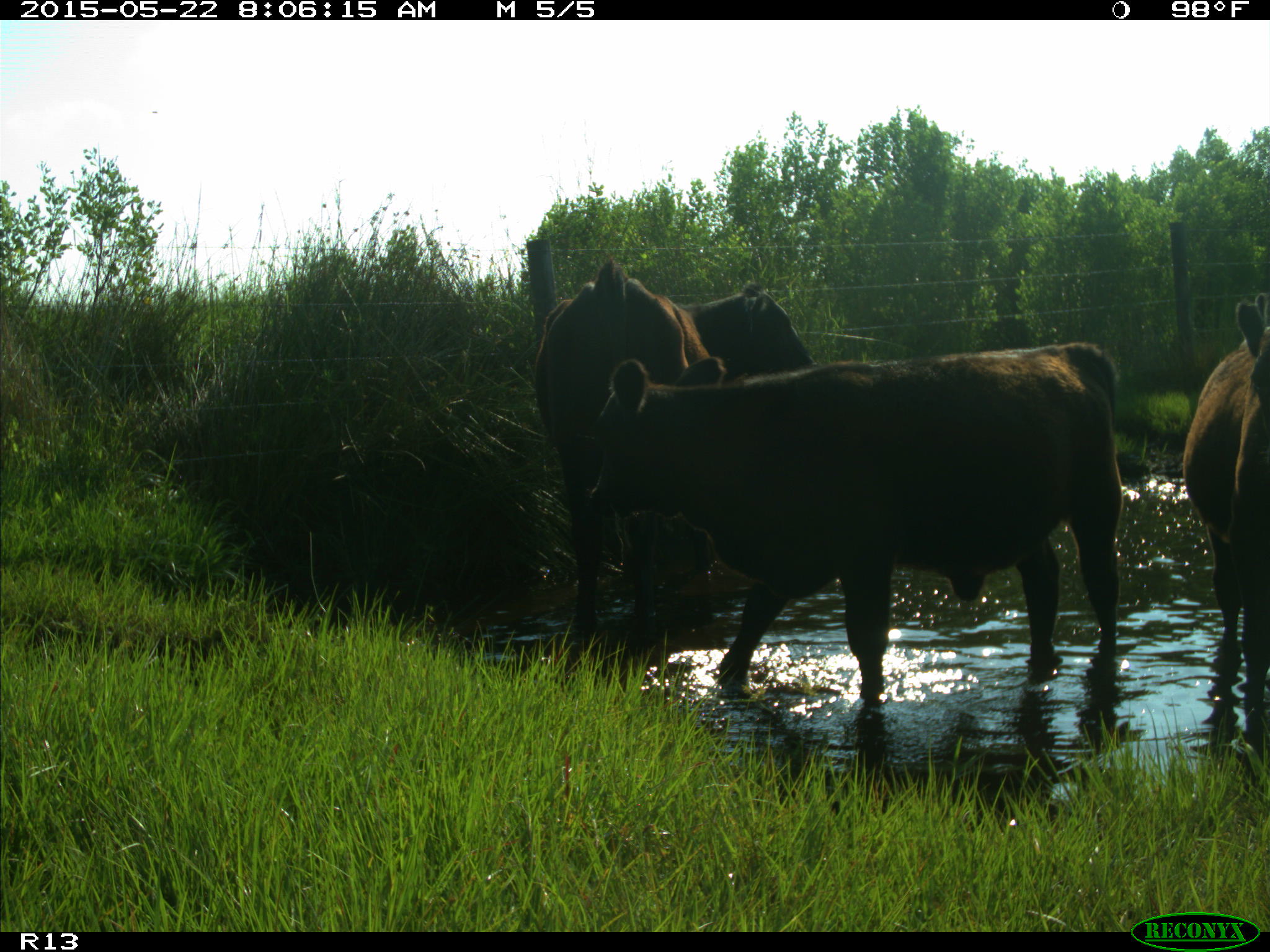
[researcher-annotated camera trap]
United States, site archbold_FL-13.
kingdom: Animalia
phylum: Chordata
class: Mammalia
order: Artiodactyla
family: Bovidae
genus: Bos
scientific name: Bos taurus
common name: domestic cow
Bos taurus (domestic cow).